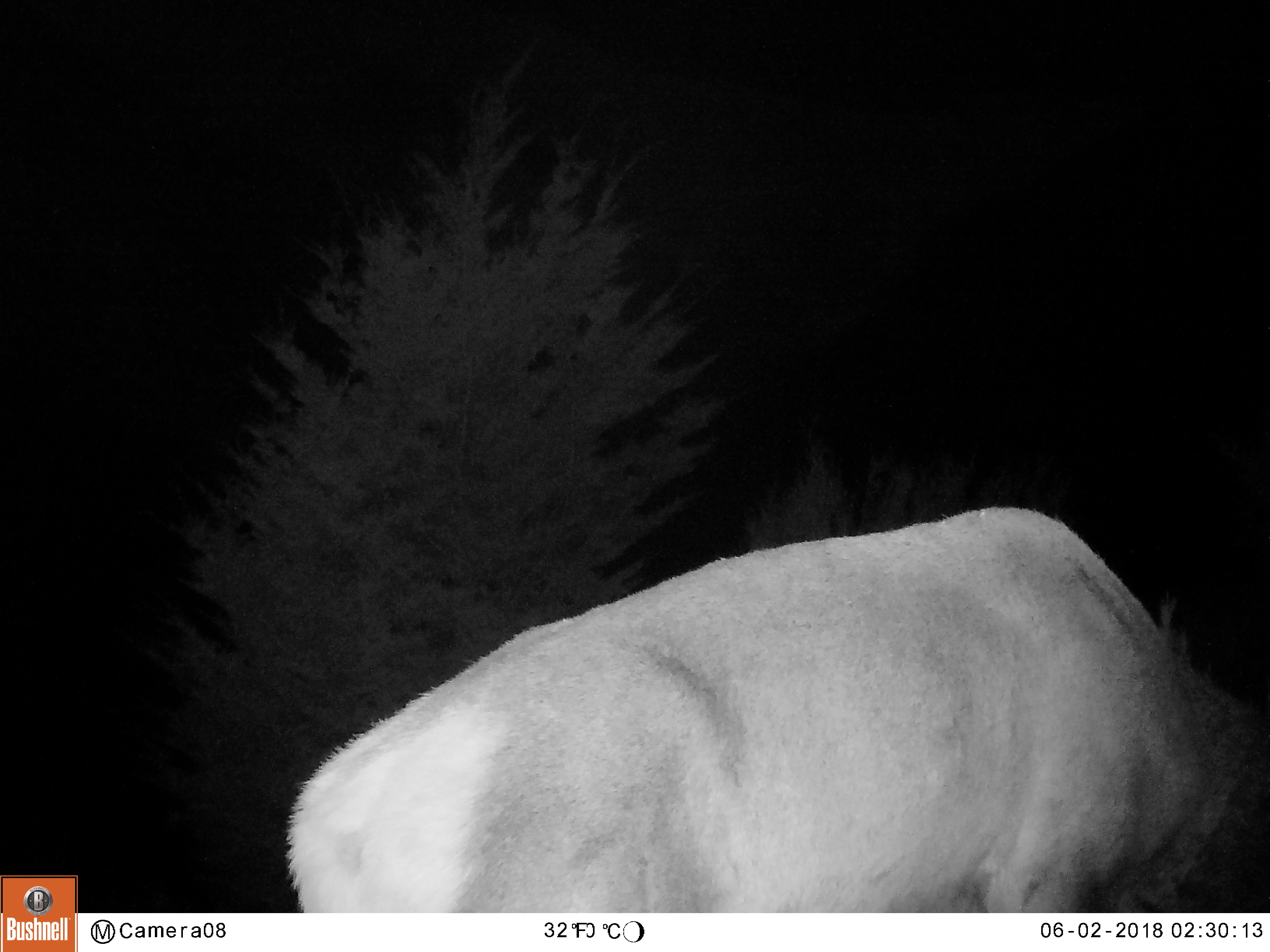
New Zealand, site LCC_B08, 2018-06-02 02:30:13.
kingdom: Animalia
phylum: Chordata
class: Mammalia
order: Artiodactyla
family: Cervidae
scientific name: Cervidae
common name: deer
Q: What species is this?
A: Deer (Cervidae).